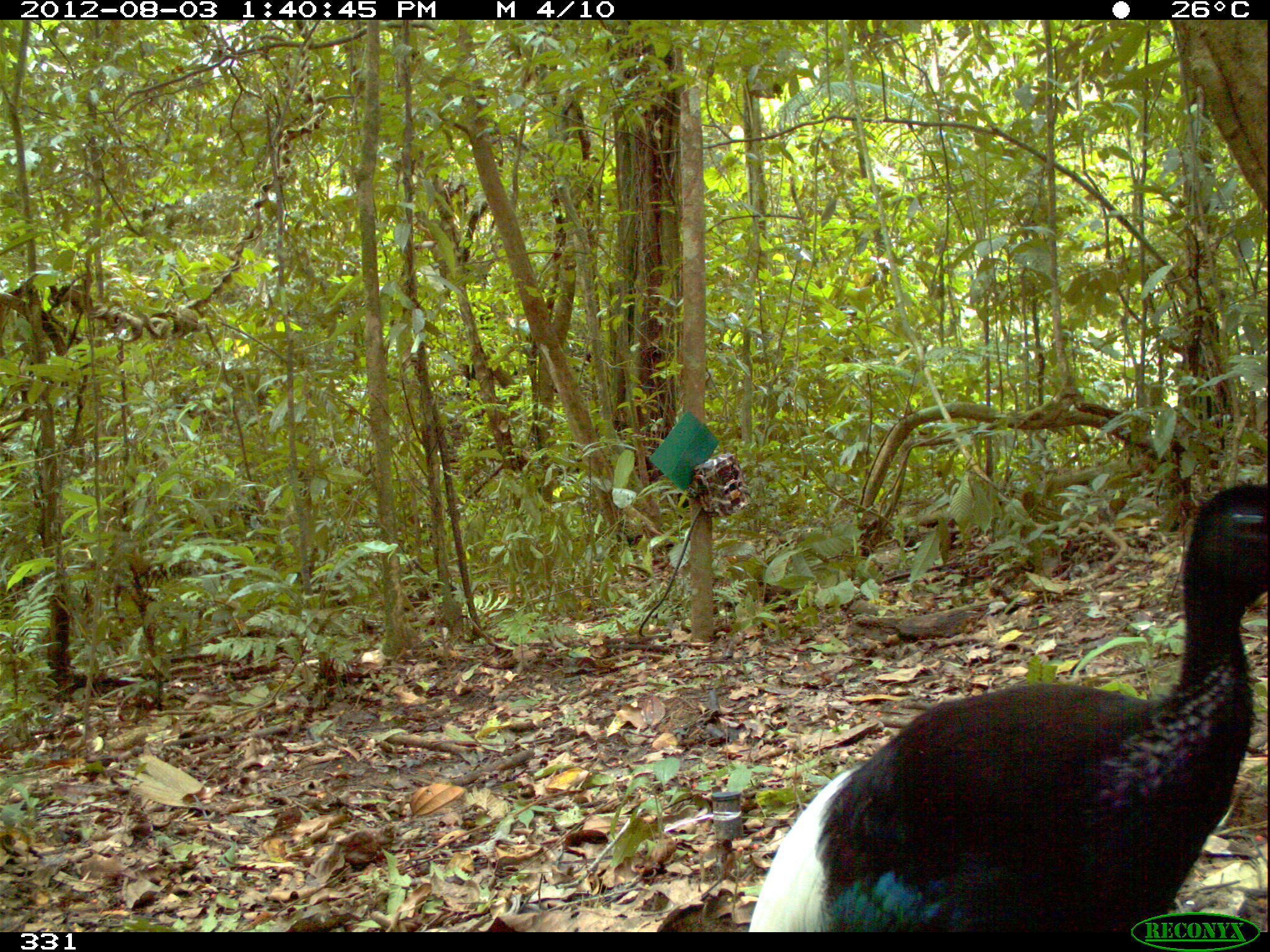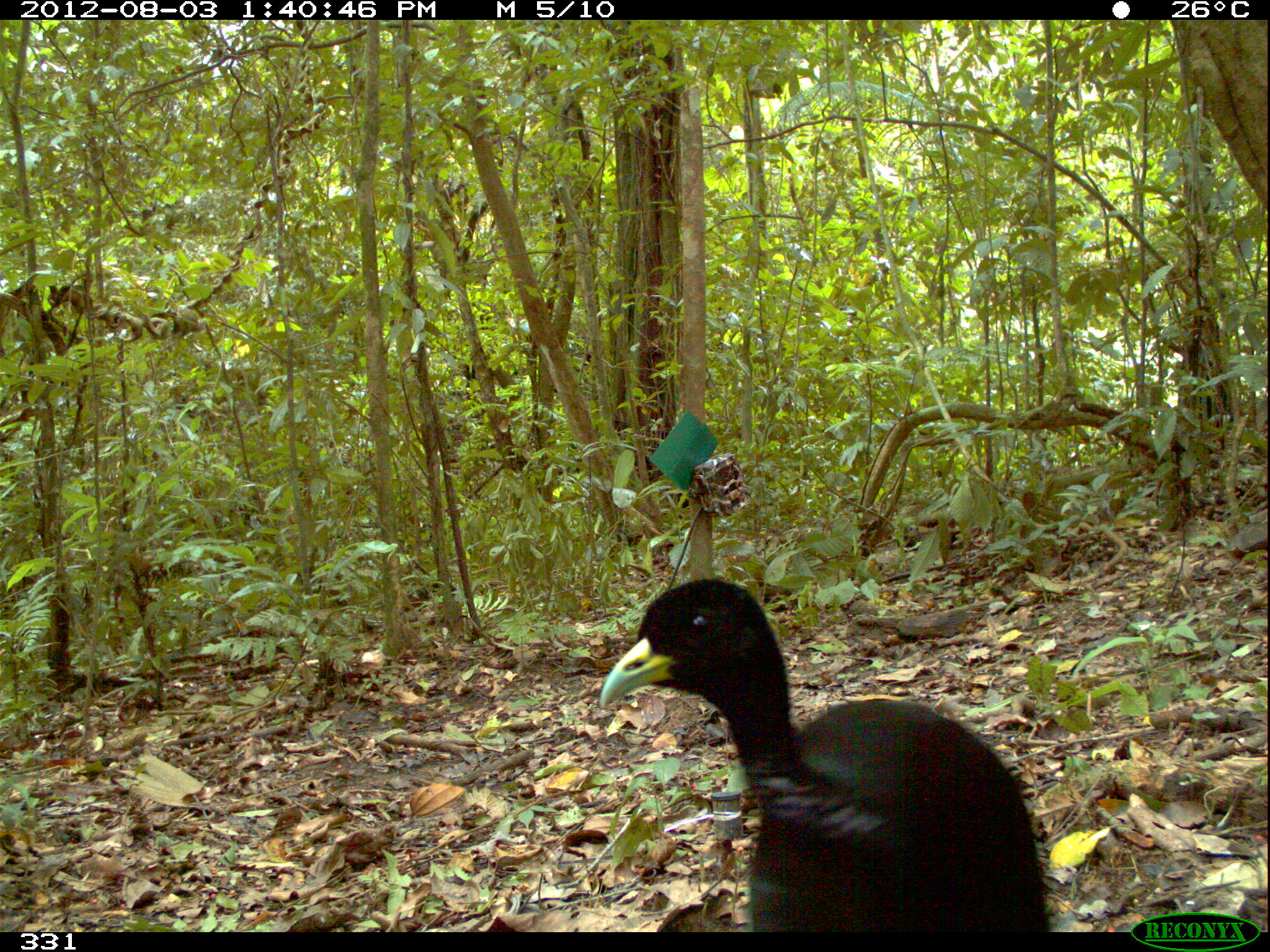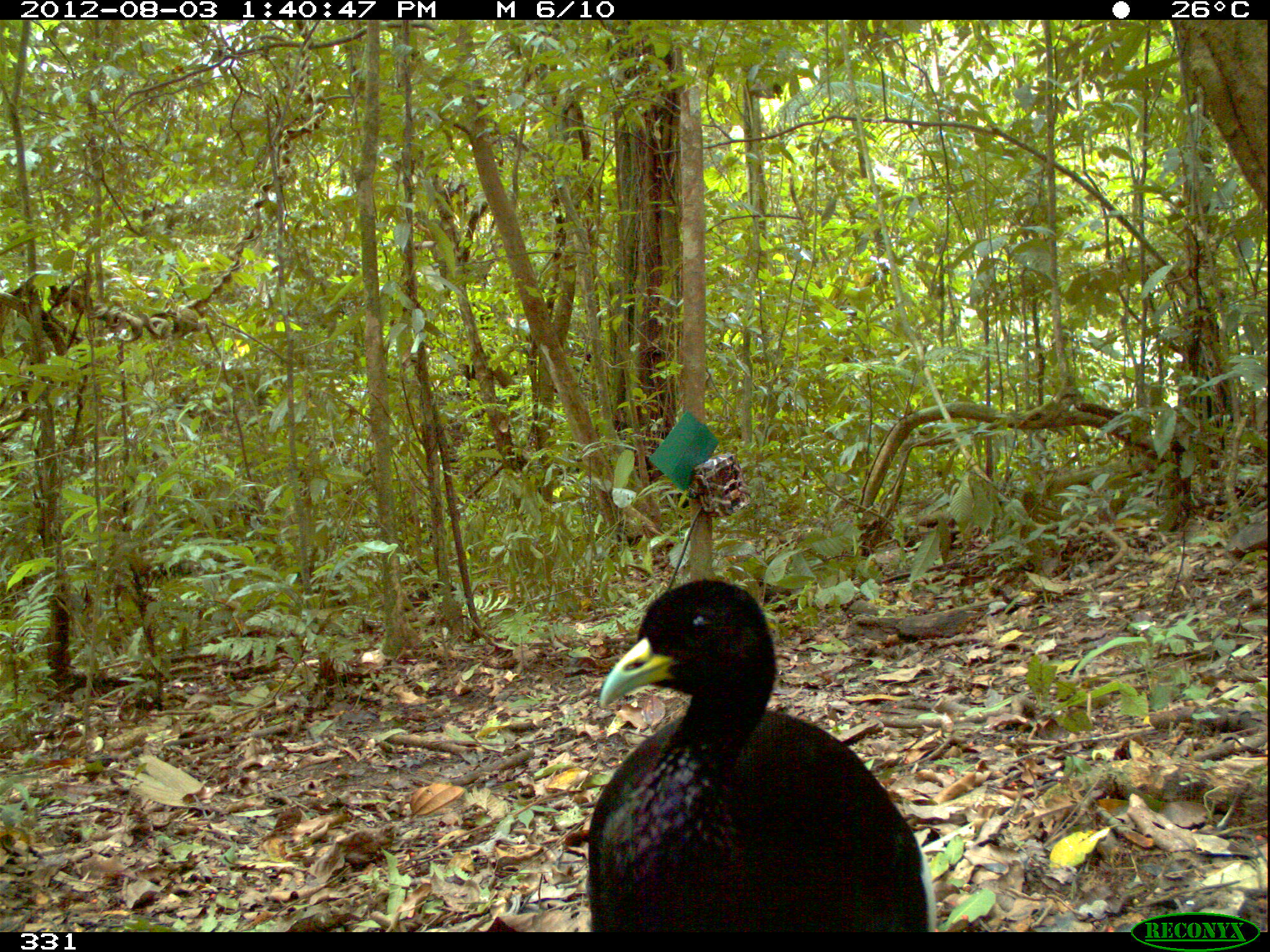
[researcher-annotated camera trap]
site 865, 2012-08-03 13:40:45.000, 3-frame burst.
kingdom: Animalia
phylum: Chordata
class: Aves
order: Gruiformes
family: Psophiidae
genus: Psophia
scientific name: Psophia leucoptera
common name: pale-winged trumpeter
Psophia leucoptera (pale-winged trumpeter).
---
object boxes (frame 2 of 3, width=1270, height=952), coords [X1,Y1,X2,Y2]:
psophia leucoptera: [594,572,1049,933]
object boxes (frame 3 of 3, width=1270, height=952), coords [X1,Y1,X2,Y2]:
psophia leucoptera: [581,574,937,932]